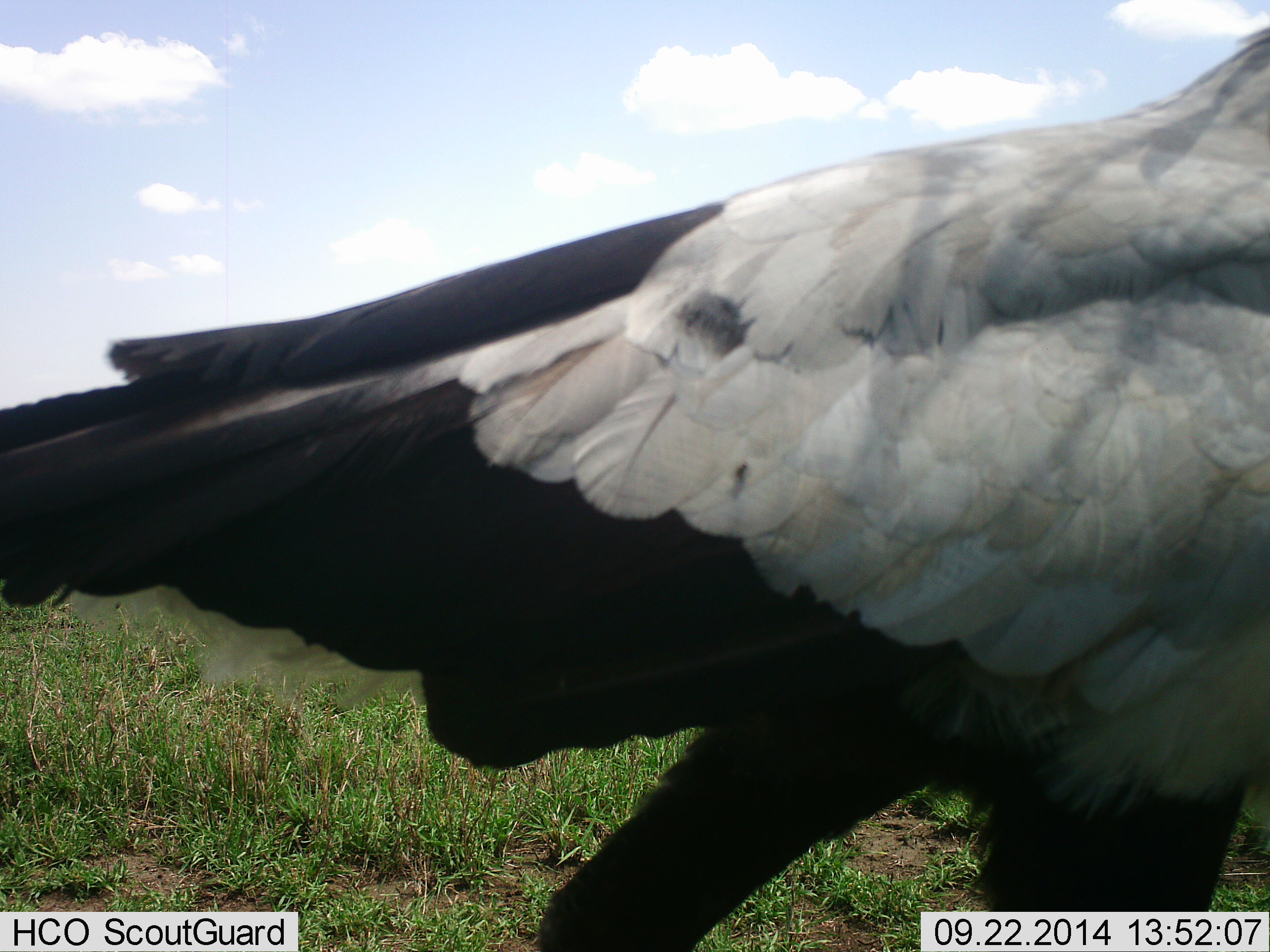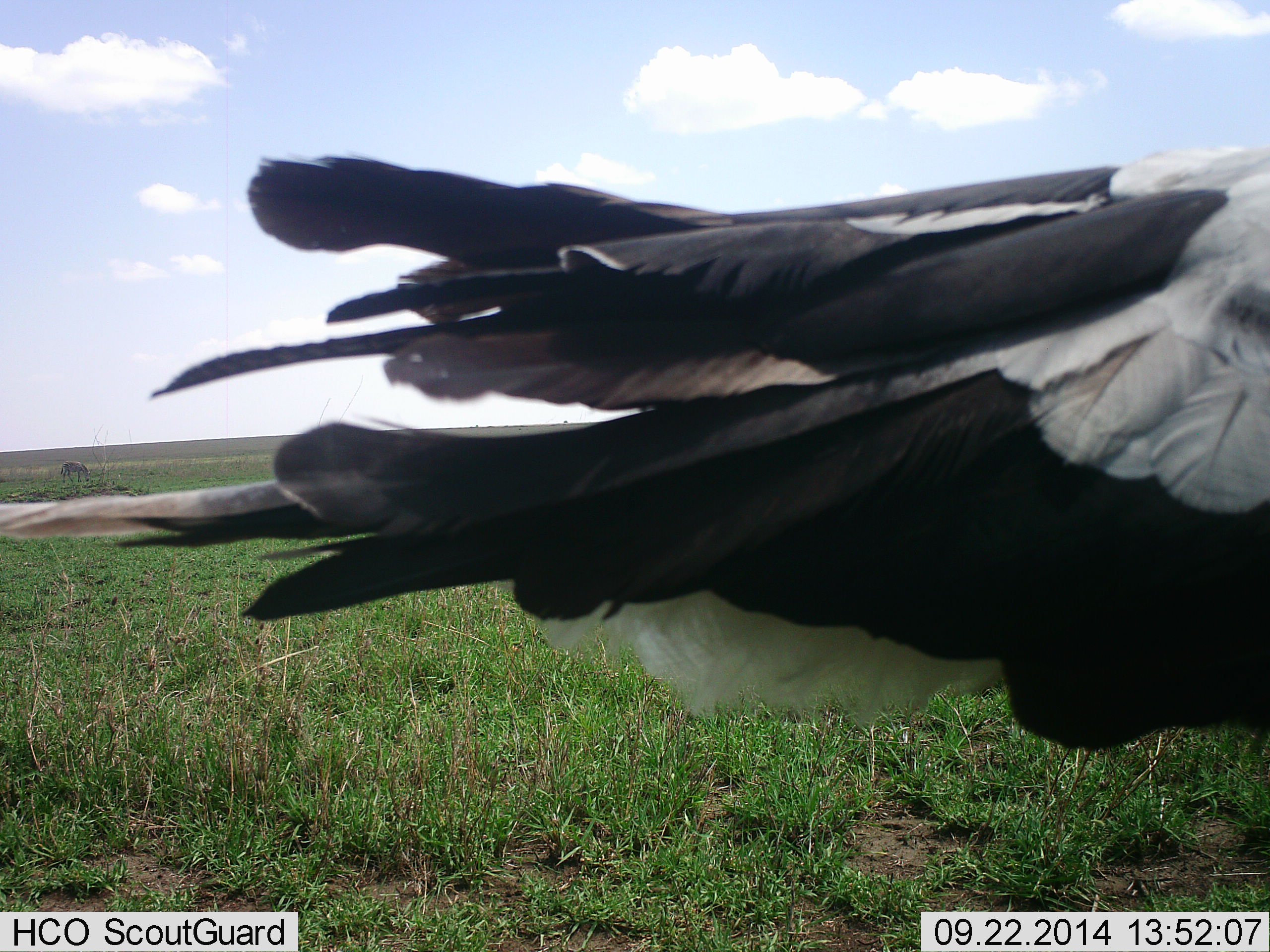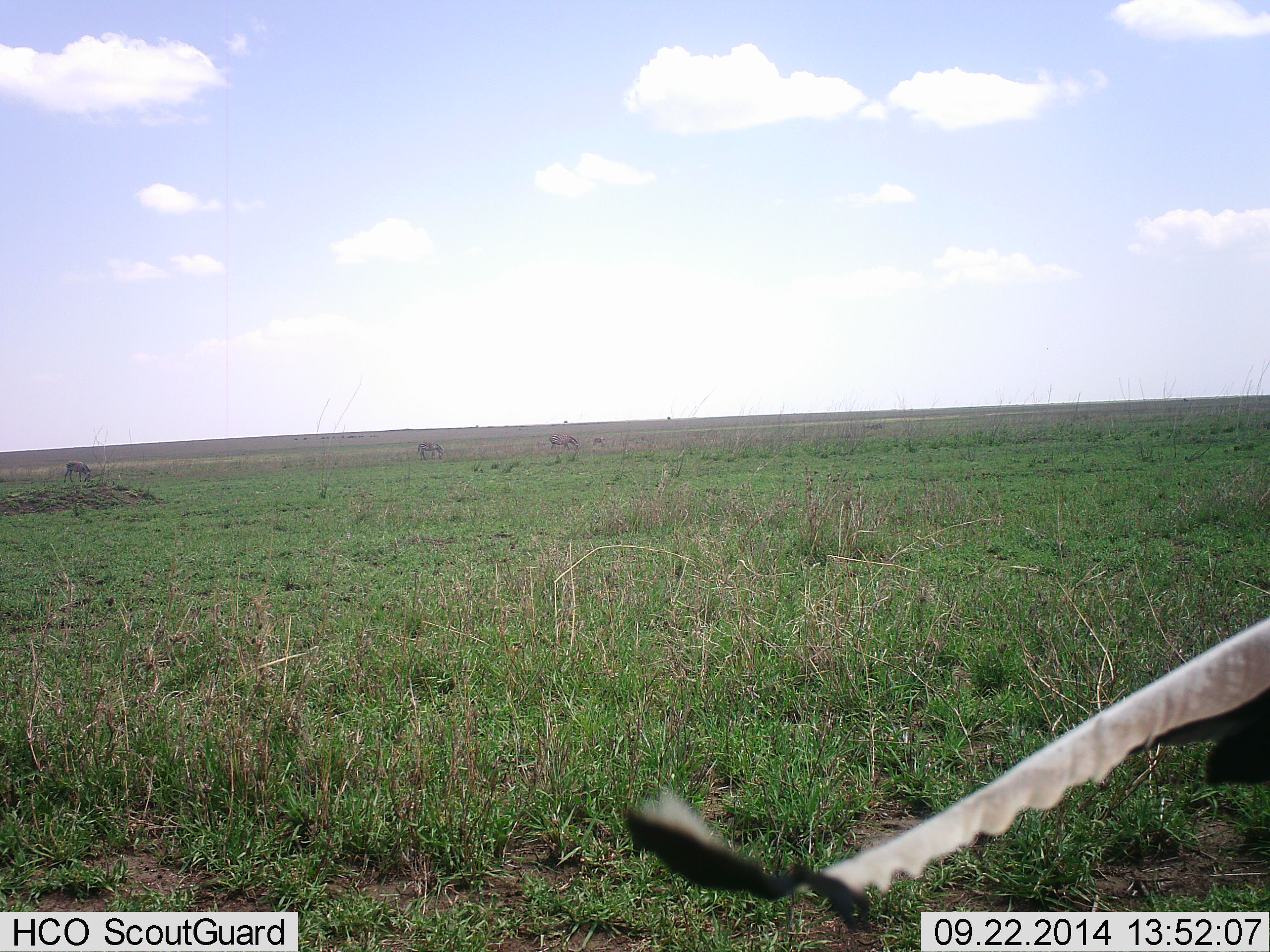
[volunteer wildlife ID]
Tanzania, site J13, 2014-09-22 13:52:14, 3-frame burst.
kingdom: Animalia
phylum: Chordata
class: Aves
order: Accipitriformes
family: Sagittariidae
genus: Sagittarius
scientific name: Sagittarius serpentarius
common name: secretary bird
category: secretarybird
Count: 1.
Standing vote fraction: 42%.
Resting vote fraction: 0%.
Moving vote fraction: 58%.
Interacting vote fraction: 0%.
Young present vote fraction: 0%.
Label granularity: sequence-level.